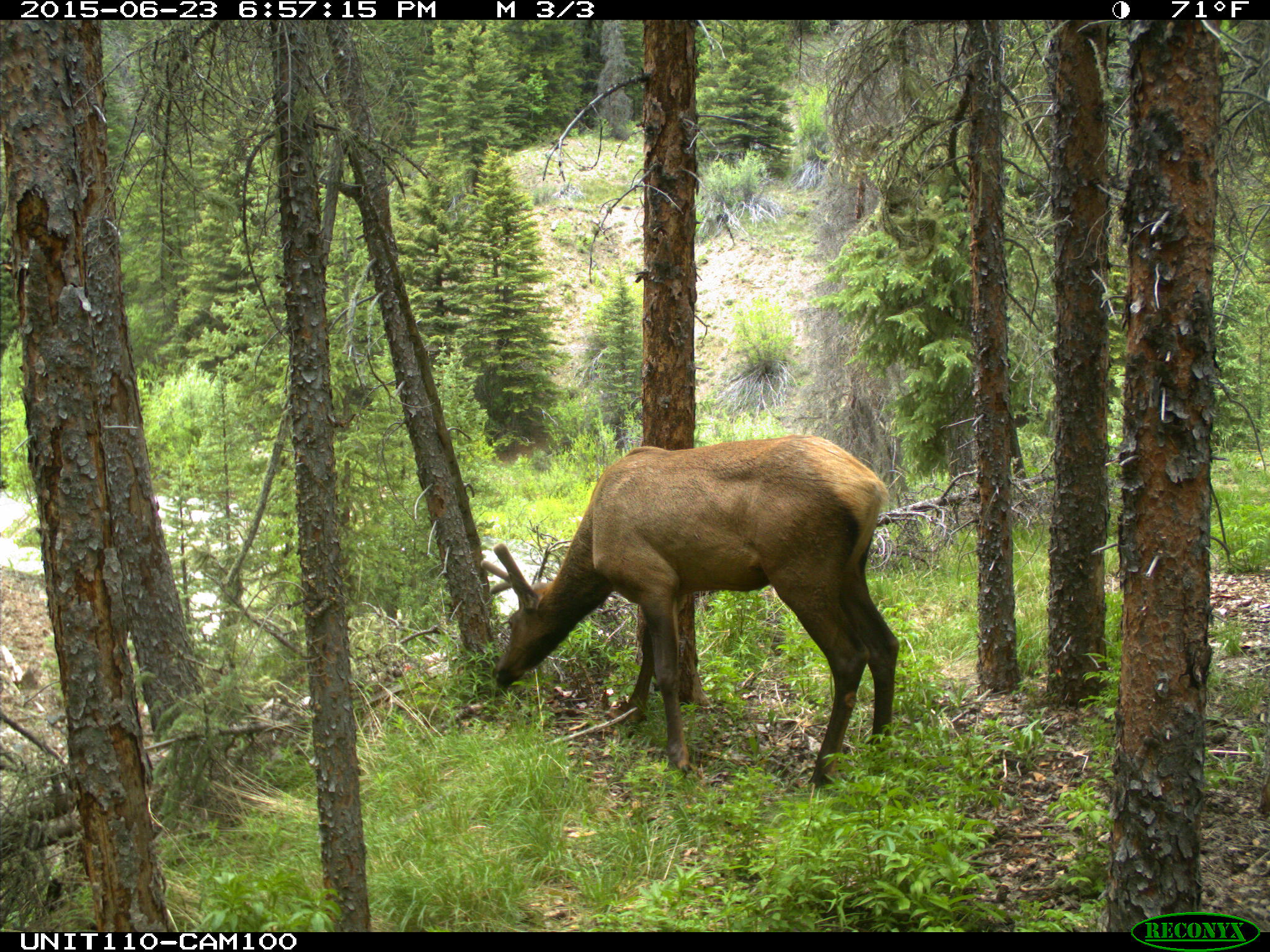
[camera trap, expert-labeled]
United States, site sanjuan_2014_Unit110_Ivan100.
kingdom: Animalia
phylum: Chordata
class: Mammalia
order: Artiodactyla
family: Cervidae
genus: Cervus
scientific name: Cervus elaphus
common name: red deer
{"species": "Cervus elaphus (red deer)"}